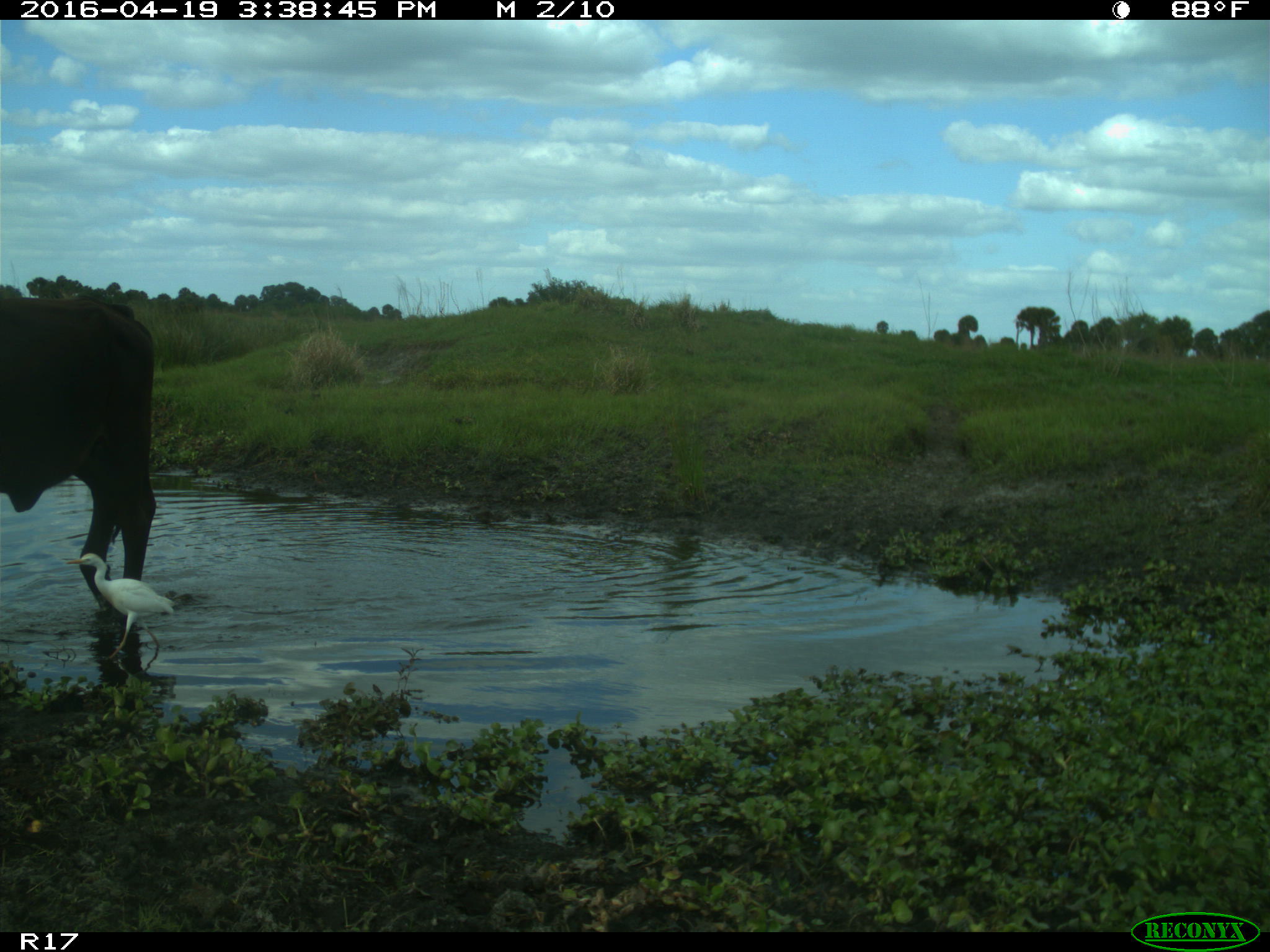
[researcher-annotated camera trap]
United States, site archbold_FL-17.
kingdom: Animalia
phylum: Chordata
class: Mammalia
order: Artiodactyla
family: Bovidae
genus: Bos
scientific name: Bos taurus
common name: domestic cow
Bos taurus (domestic cow).